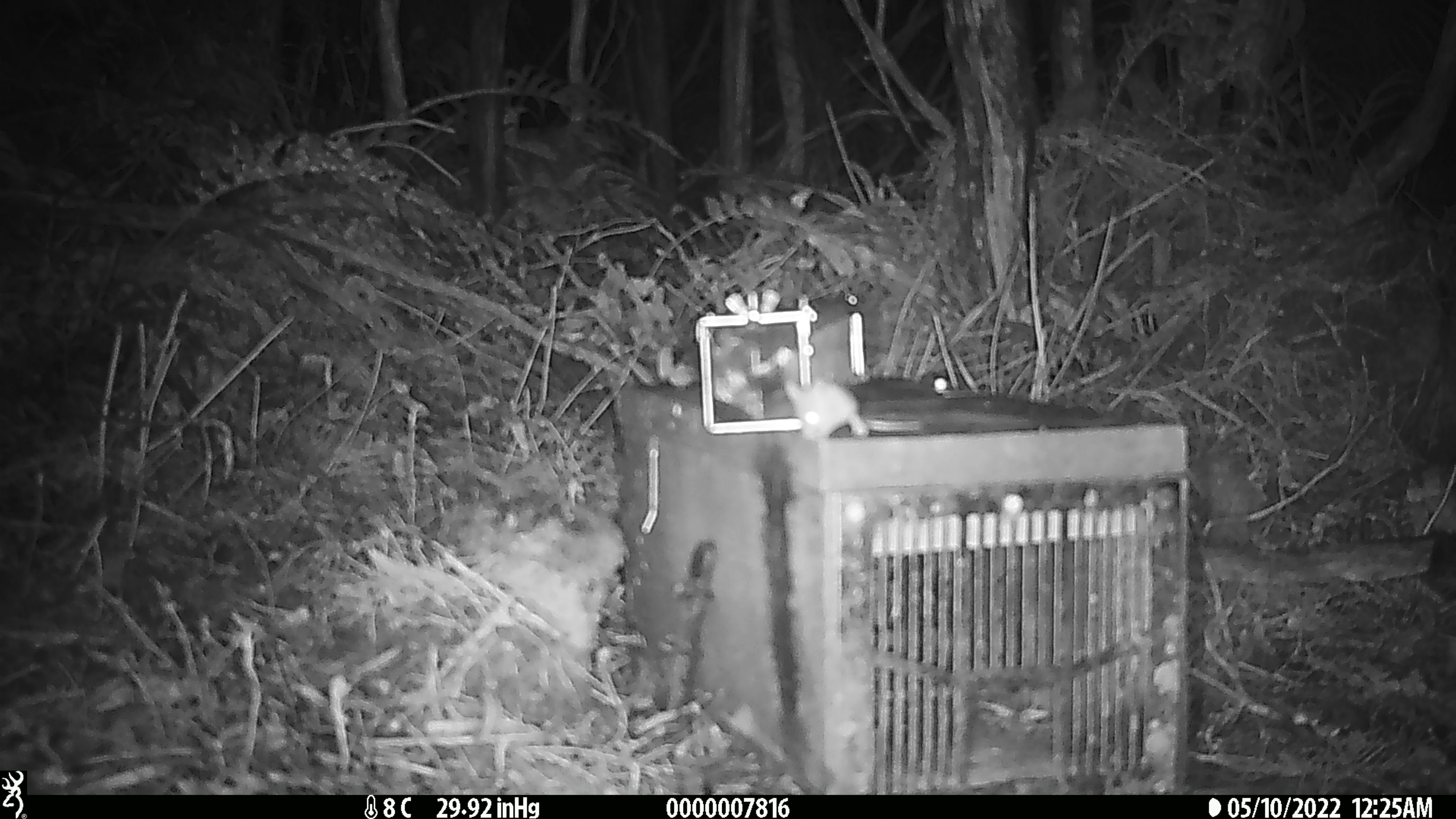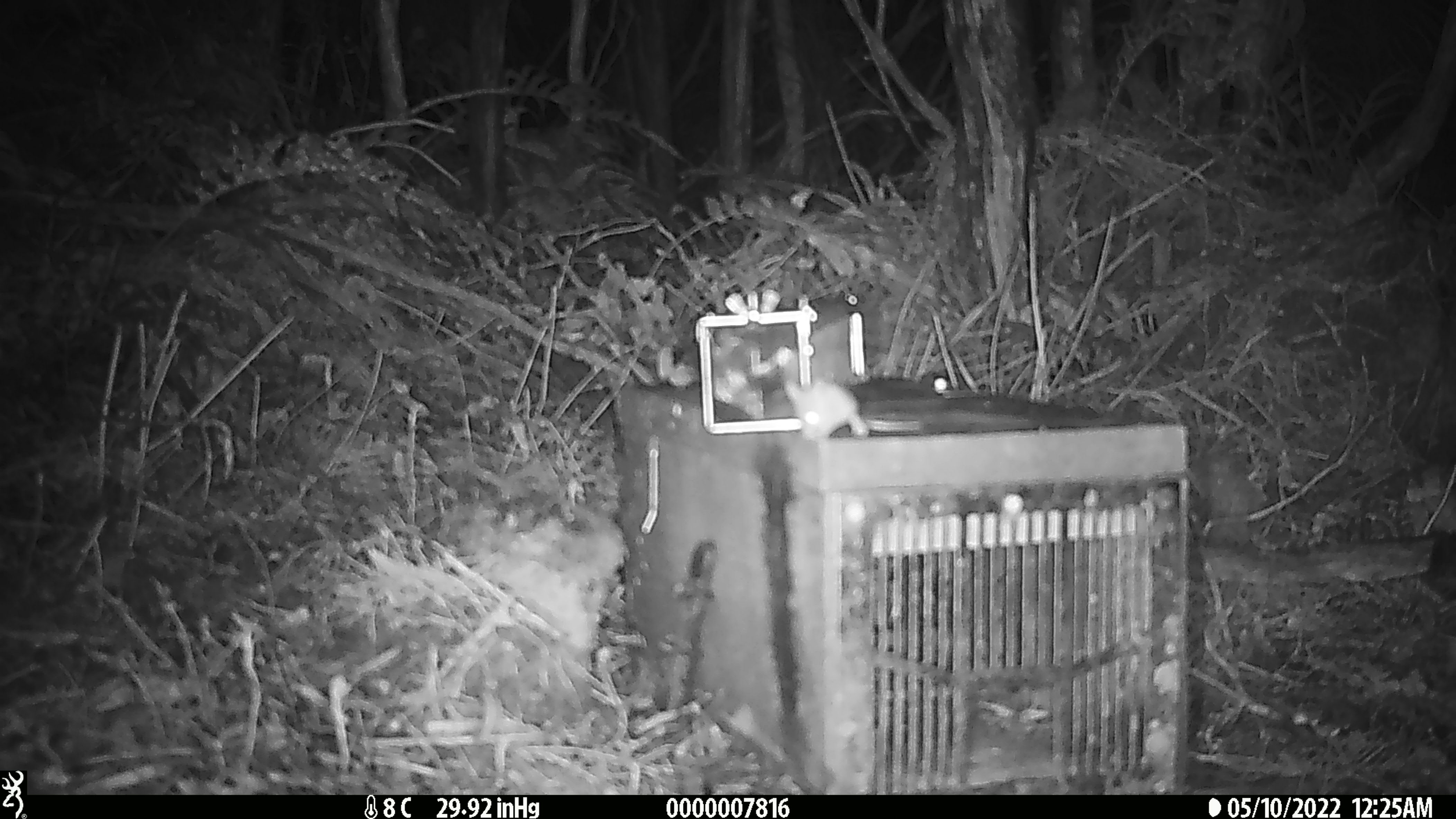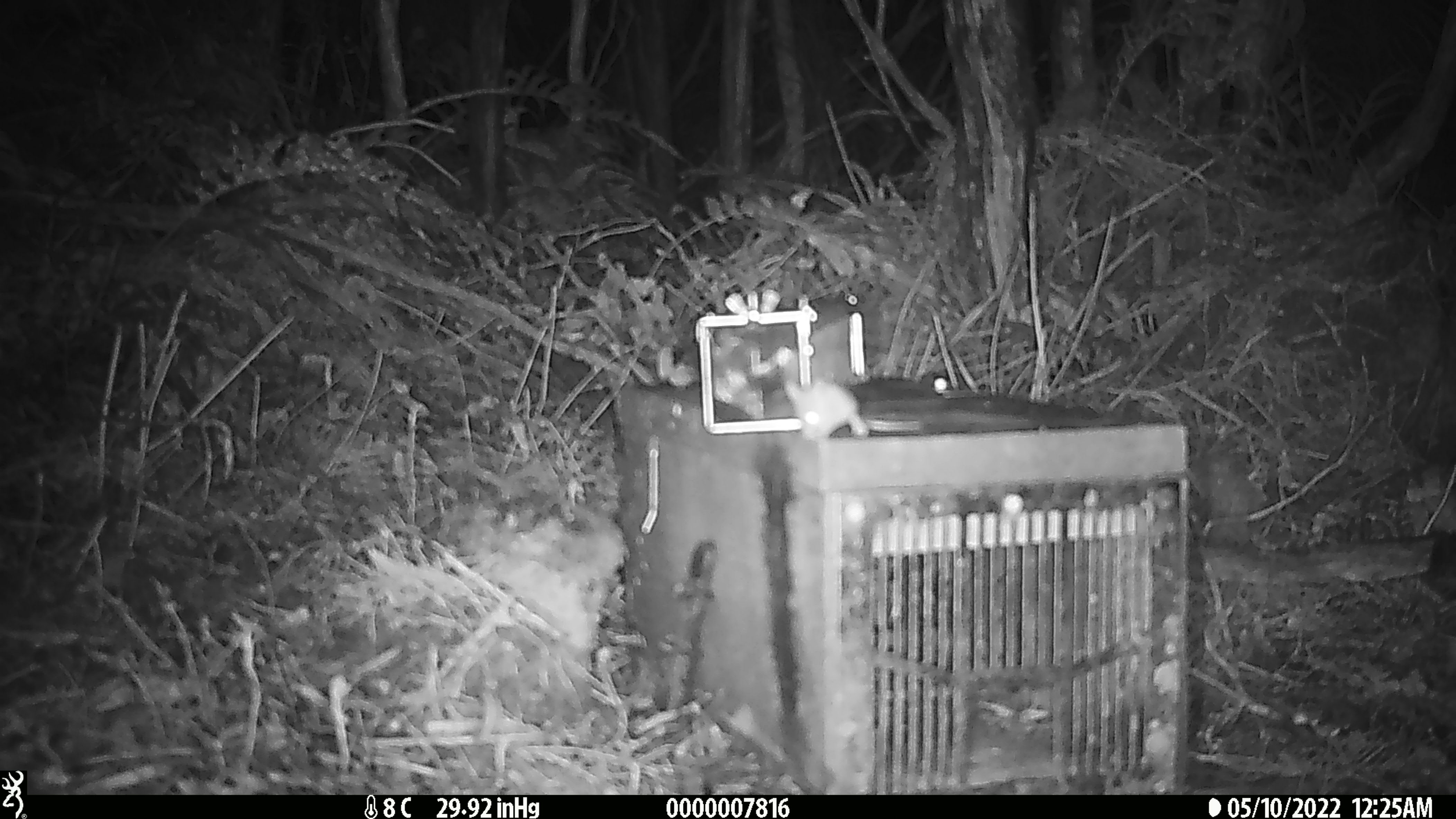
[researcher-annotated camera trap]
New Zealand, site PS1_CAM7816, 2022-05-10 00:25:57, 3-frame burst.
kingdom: Animalia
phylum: Chordata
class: Mammalia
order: Rodentia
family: Muridae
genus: Mus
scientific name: Mus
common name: mouse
Mouse (Mus).